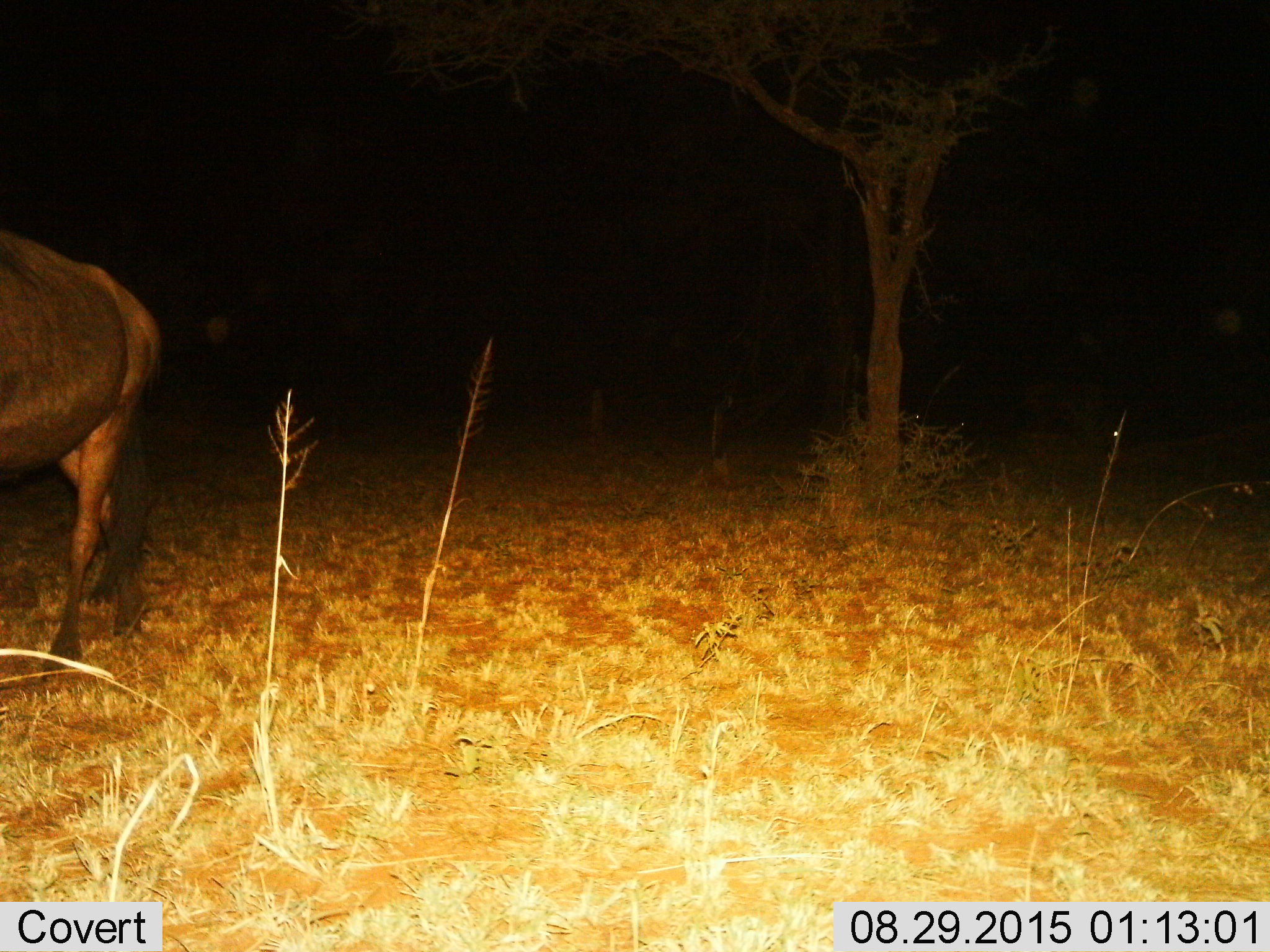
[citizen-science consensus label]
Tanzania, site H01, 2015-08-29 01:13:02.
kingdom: Animalia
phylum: Chordata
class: Mammalia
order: Artiodactyla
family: Bovidae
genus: Connochaetes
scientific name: Connochaetes taurinus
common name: blue wildebeest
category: wildebeest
Wildebeest (blue wildebeest) (Connochaetes taurinus), count 1. Behavior (volunteer vote fractions): standing 14%, resting 0%, moving 86%, interacting 0%. Young present (vote fraction): 0%. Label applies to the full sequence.